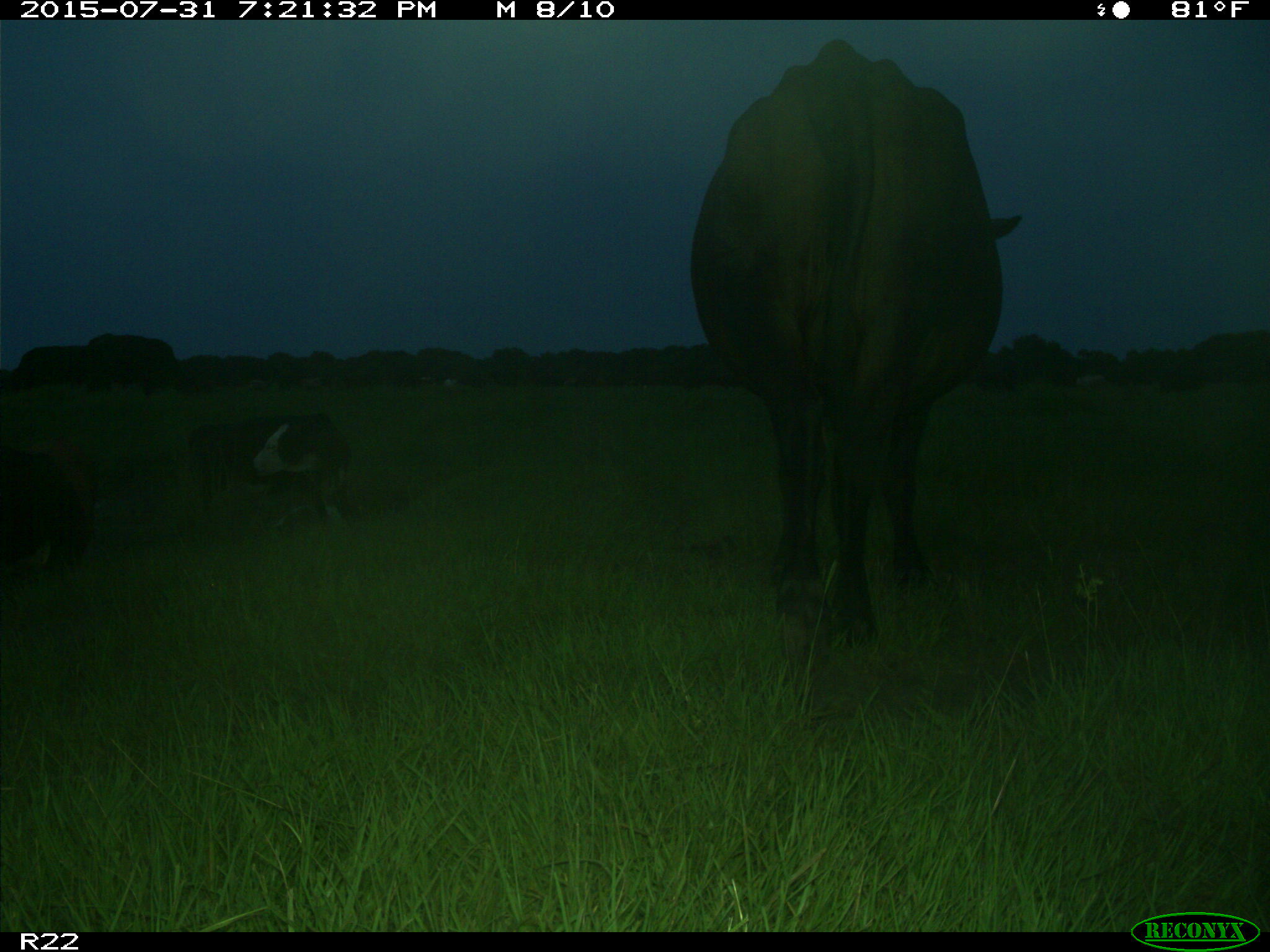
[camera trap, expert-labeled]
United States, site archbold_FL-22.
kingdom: Animalia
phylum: Chordata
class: Mammalia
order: Artiodactyla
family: Bovidae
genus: Bos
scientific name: Bos taurus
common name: domestic cow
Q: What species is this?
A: Bos taurus (domestic cow).